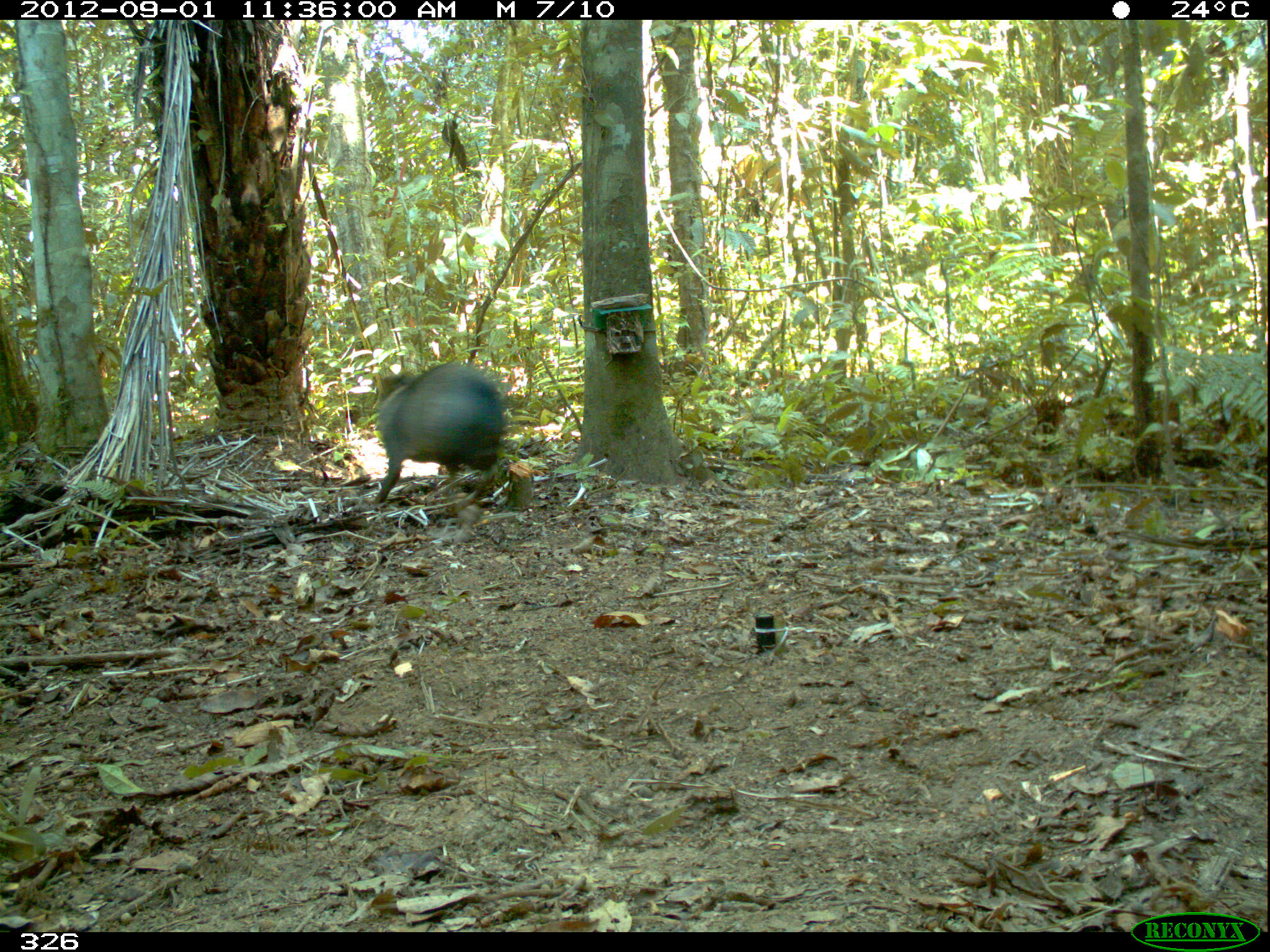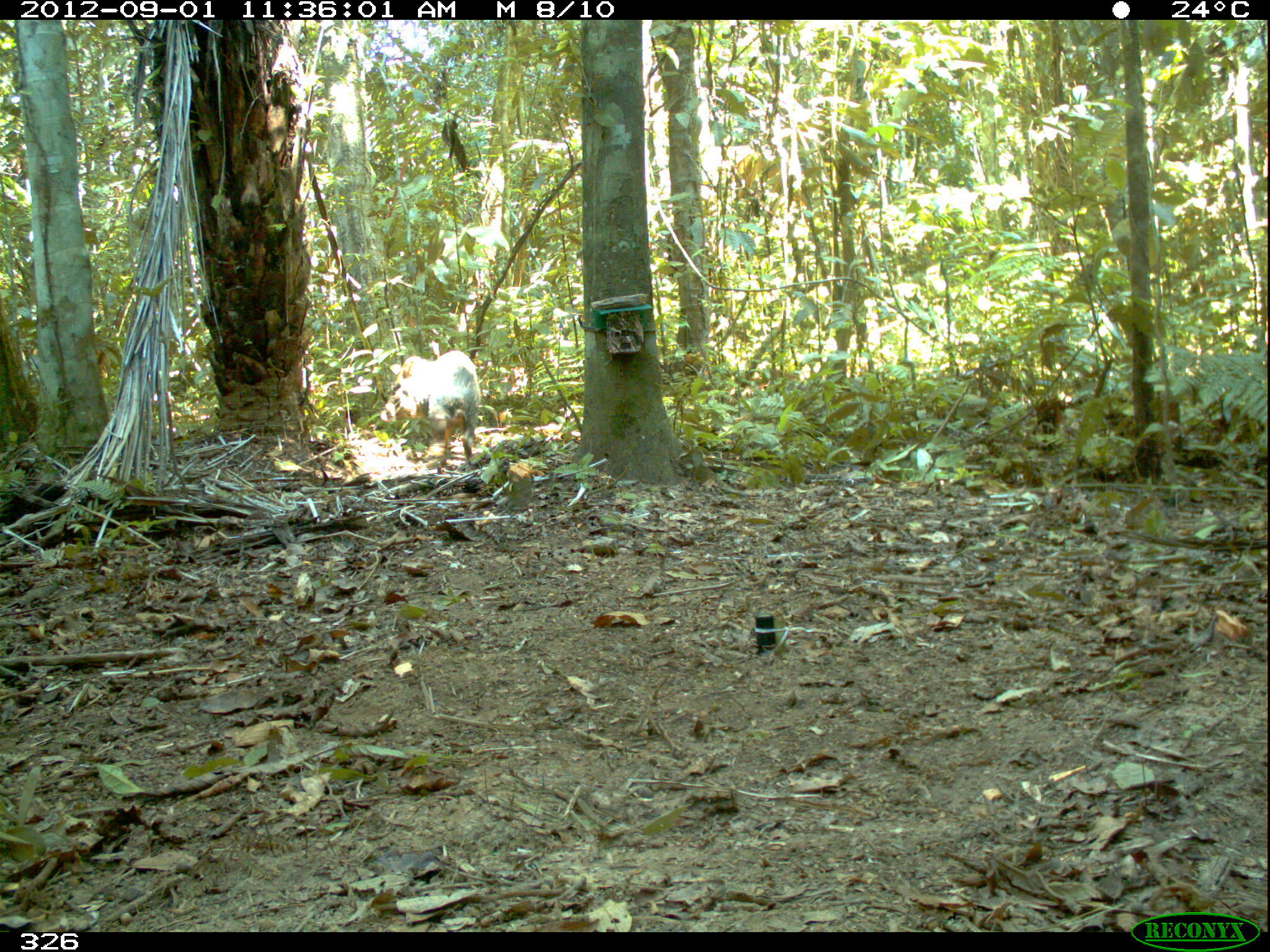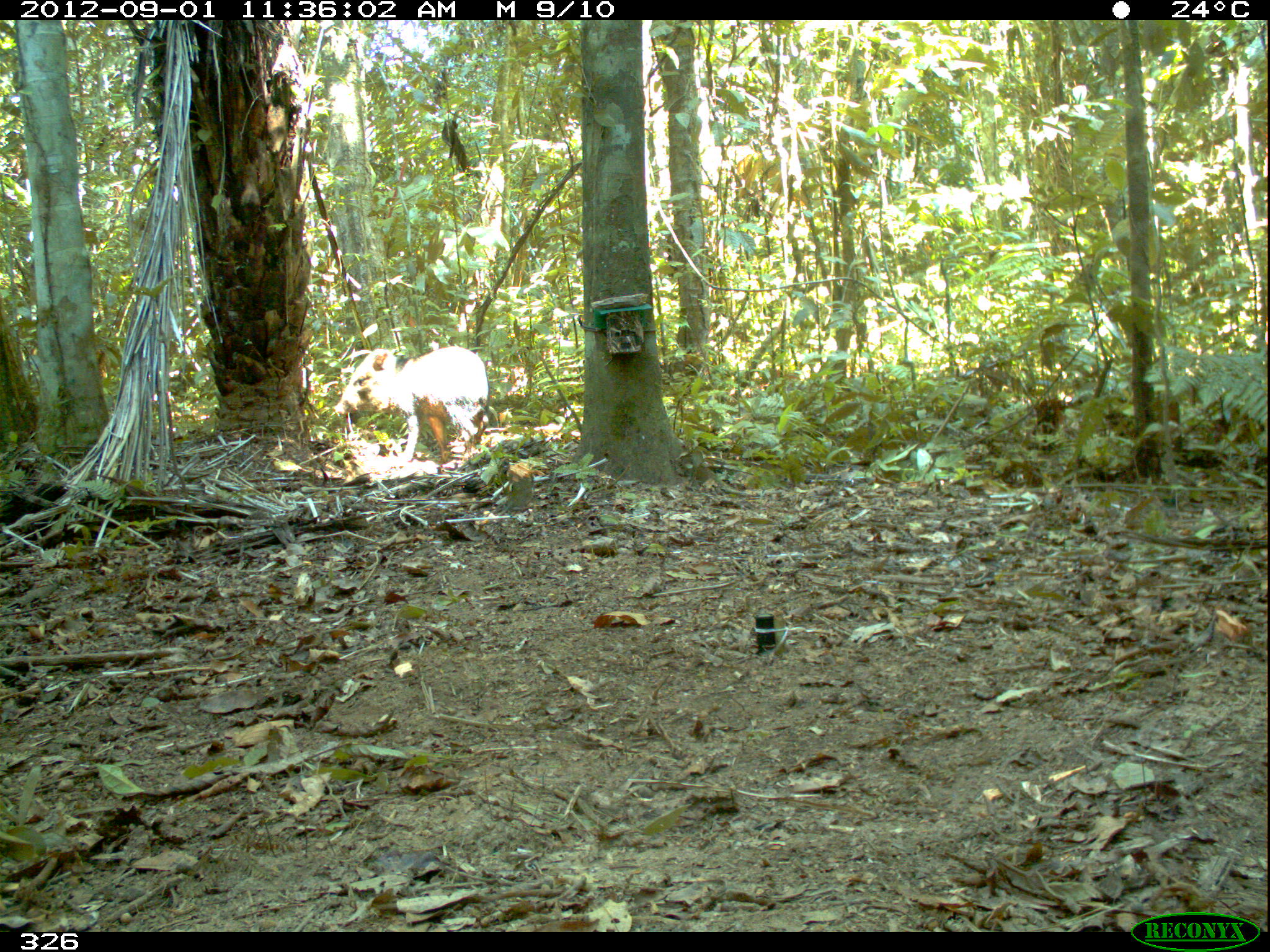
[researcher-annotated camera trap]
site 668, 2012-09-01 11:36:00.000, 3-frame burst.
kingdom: Animalia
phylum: Chordata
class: Mammalia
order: Artiodactyla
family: Tayassuidae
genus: Pecari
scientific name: Pecari tajacu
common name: collared peccary